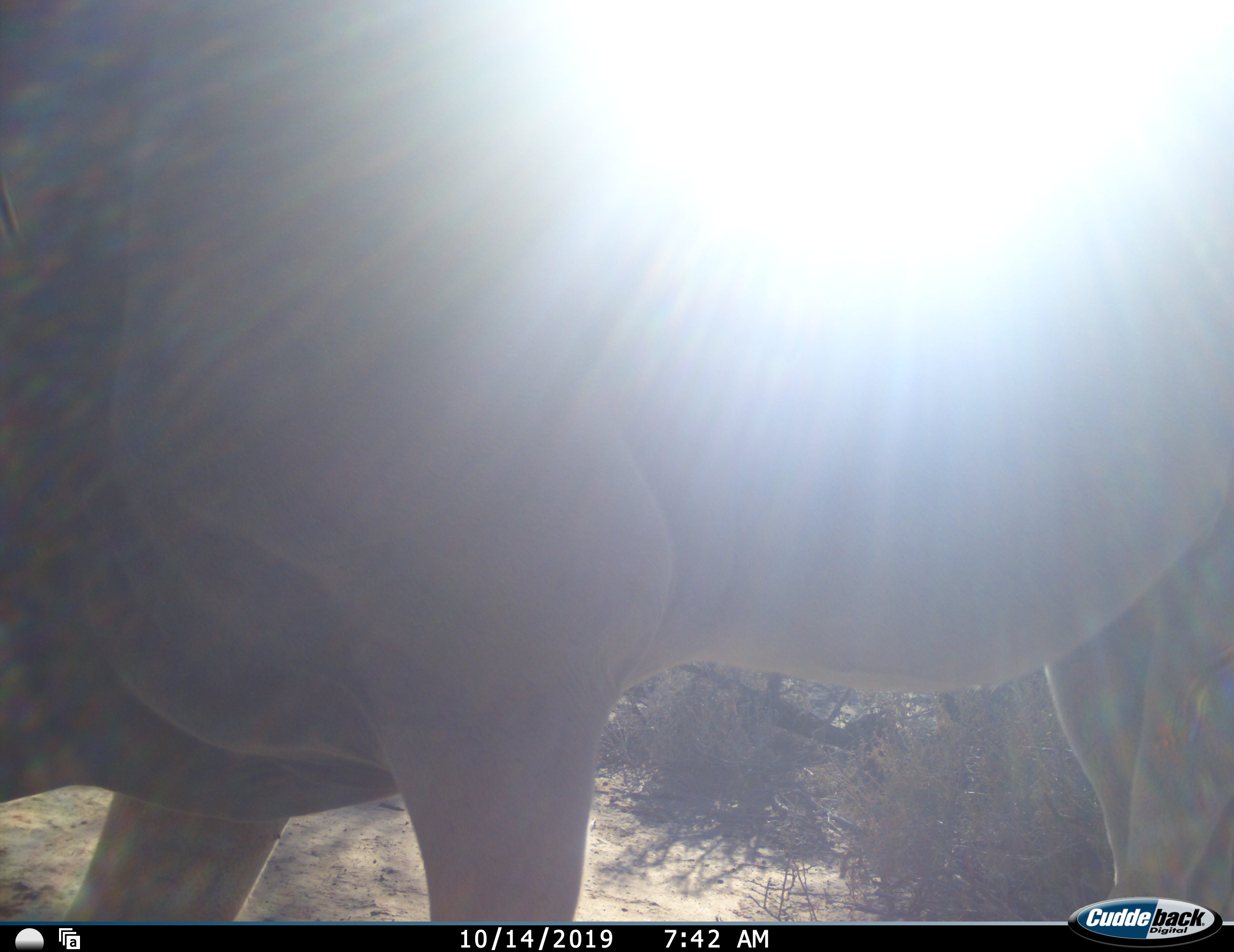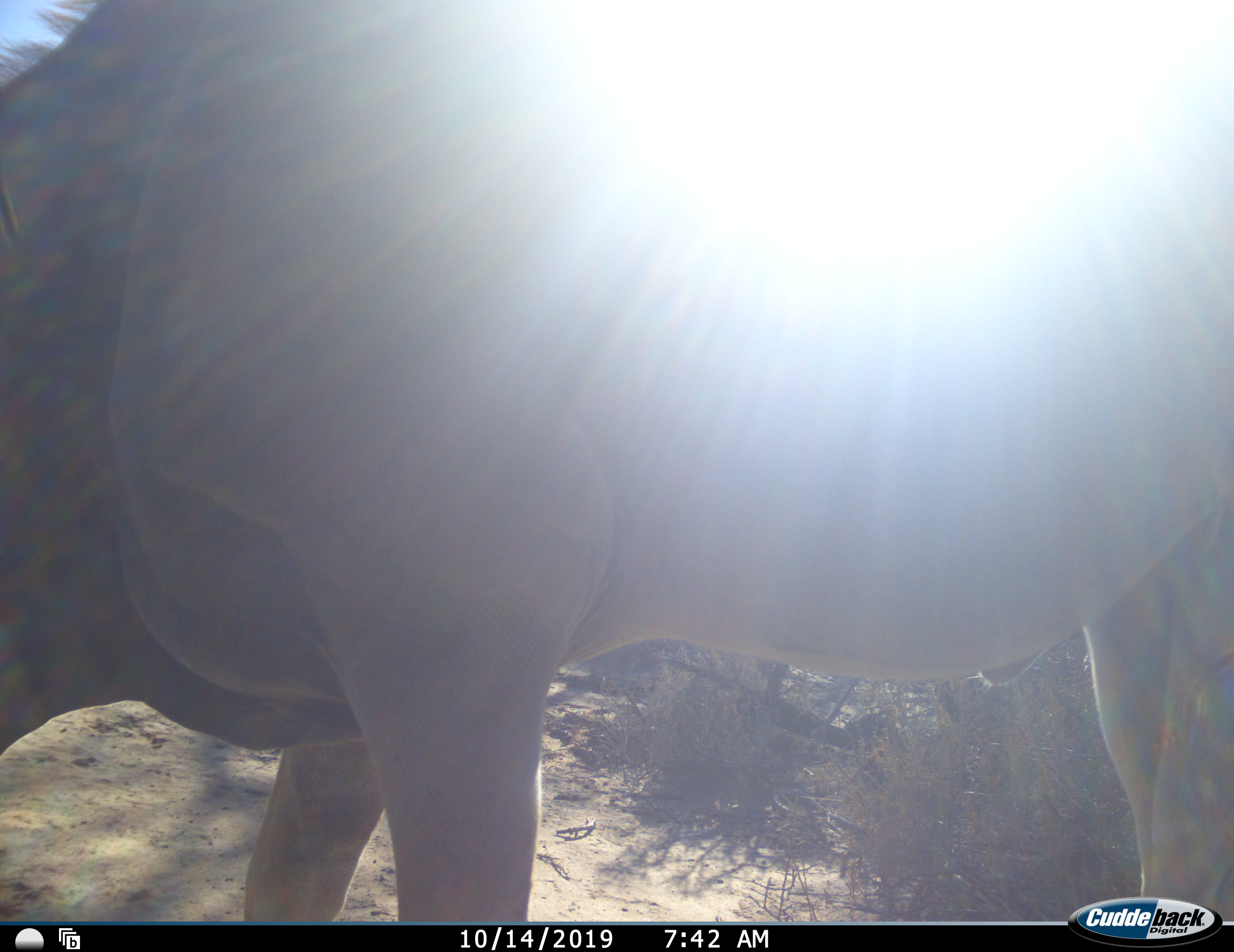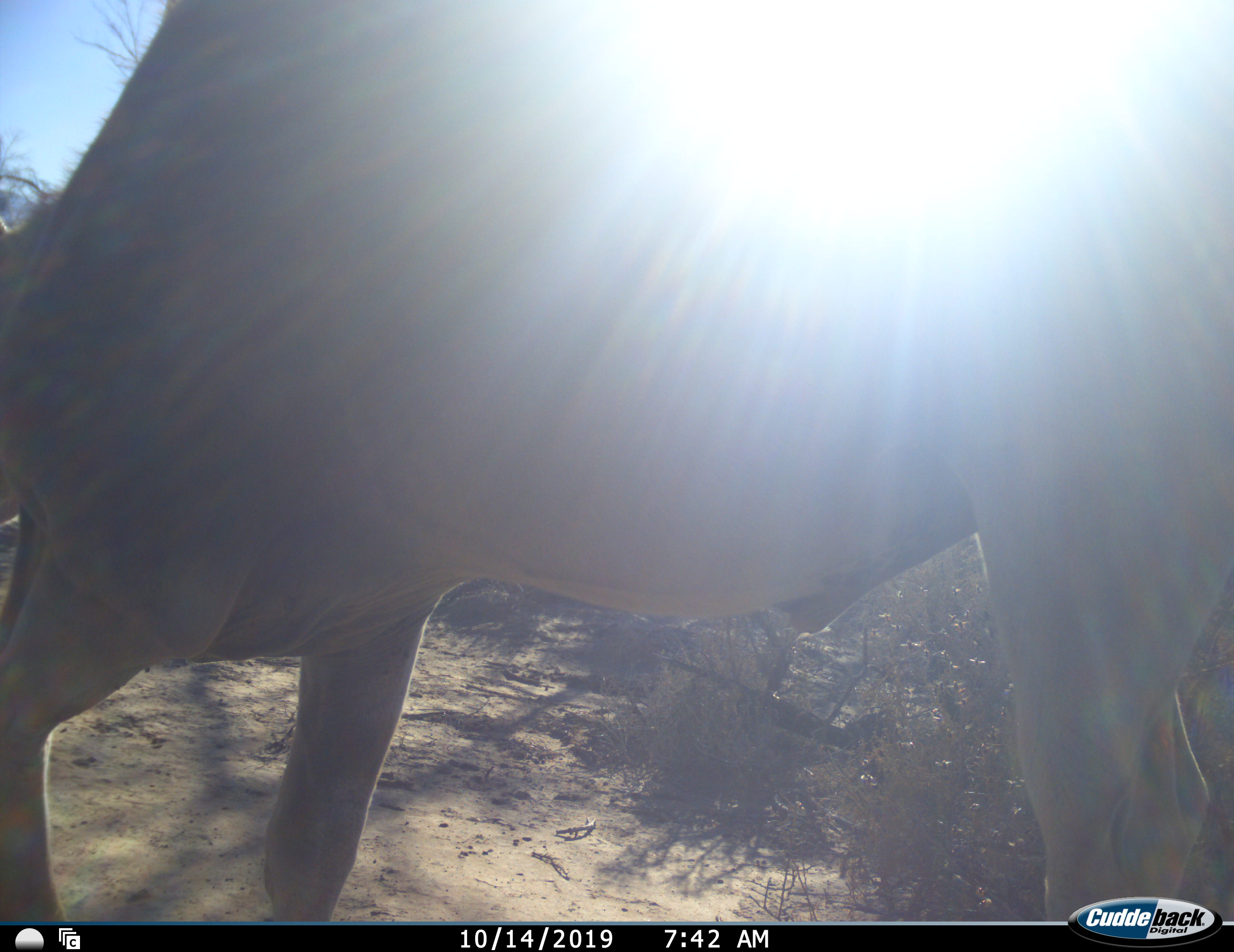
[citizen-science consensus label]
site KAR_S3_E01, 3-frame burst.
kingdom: Animalia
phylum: Chordata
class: Mammalia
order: Artiodactyla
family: Bovidae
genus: Tragelaphus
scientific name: Tragelaphus oryx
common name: eland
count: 1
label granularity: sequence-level